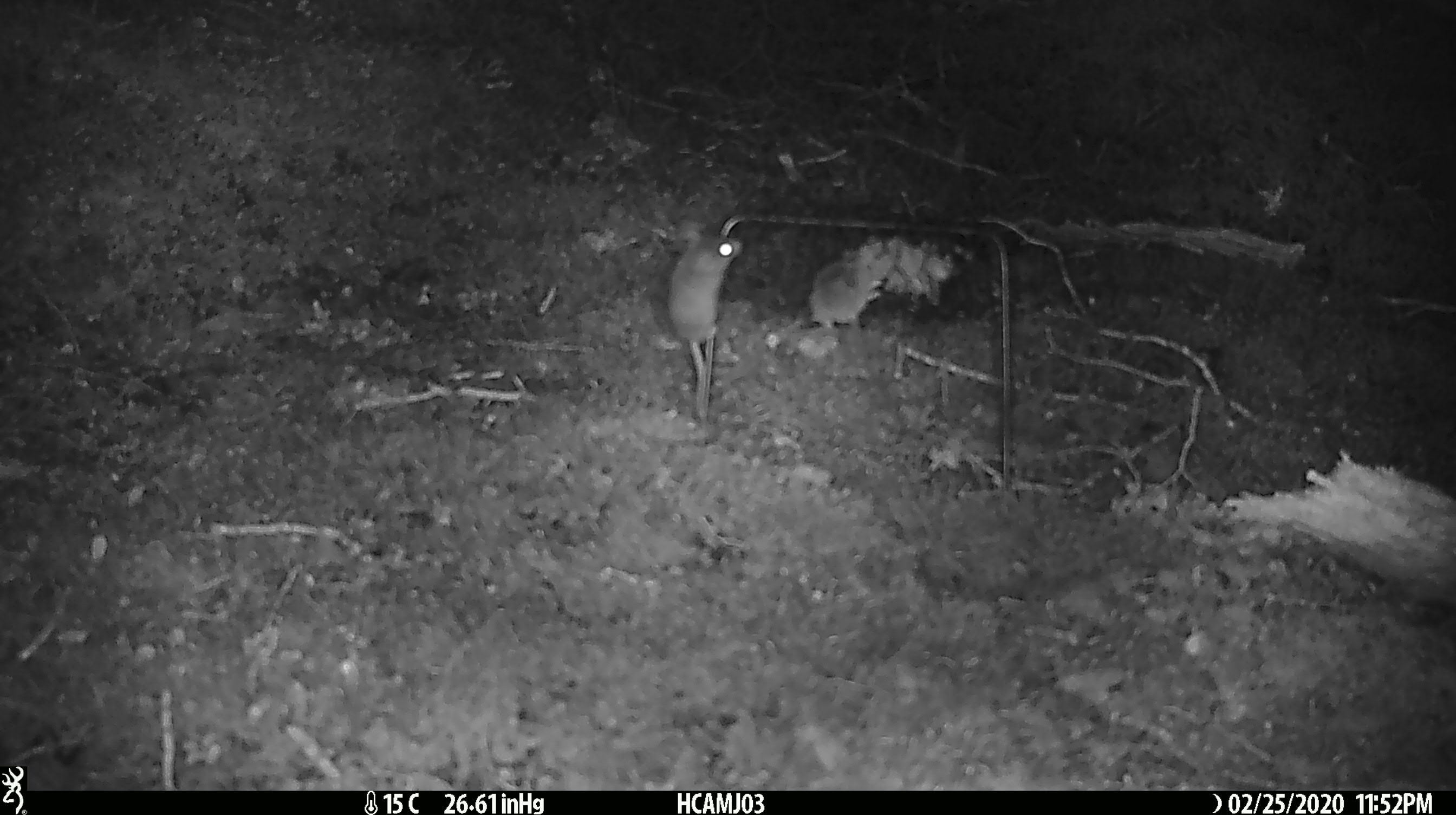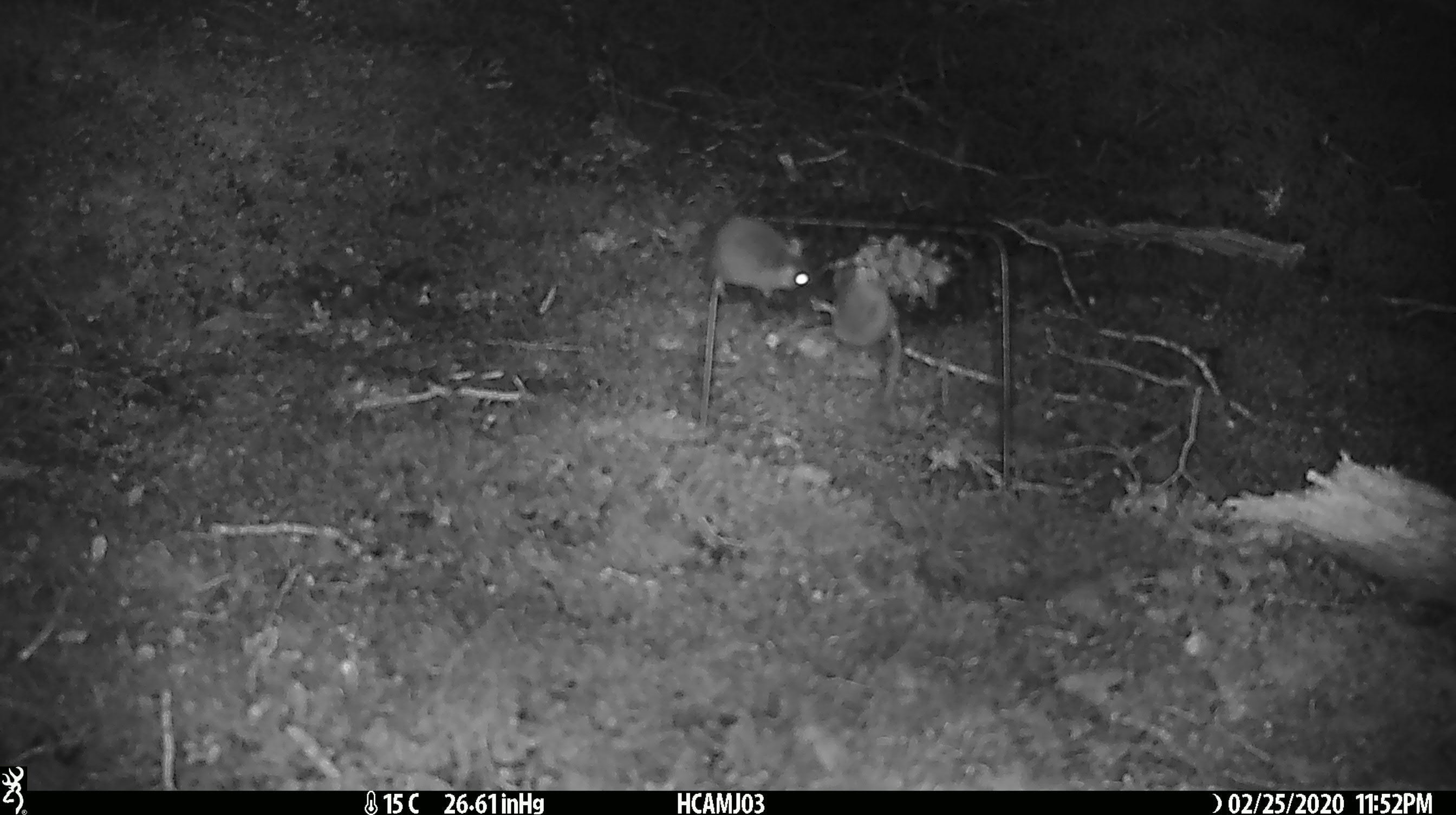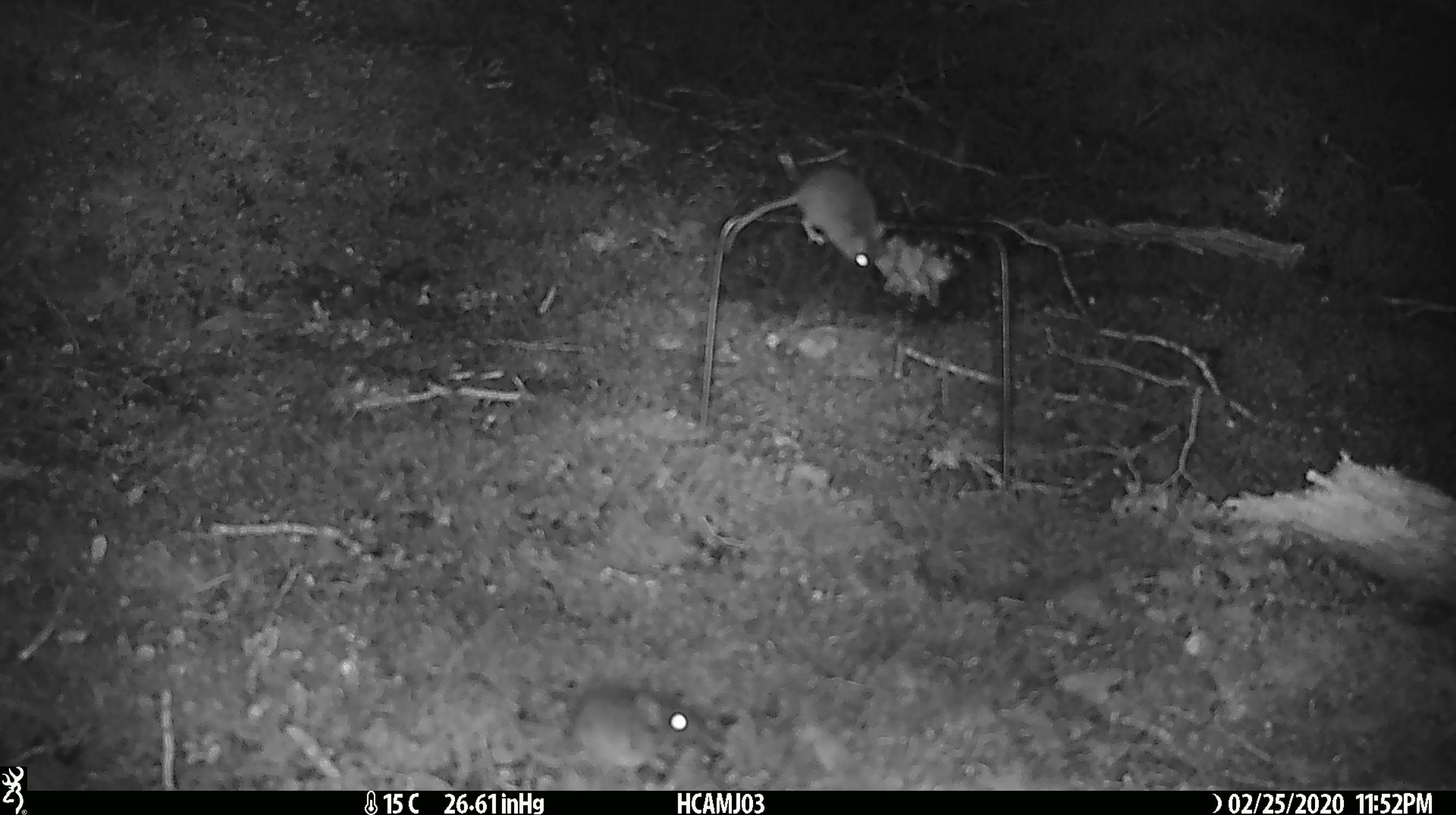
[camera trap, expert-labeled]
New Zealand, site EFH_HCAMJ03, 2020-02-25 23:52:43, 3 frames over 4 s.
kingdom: Animalia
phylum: Chordata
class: Mammalia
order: Rodentia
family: Muridae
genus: Mus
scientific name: Mus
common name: mouse